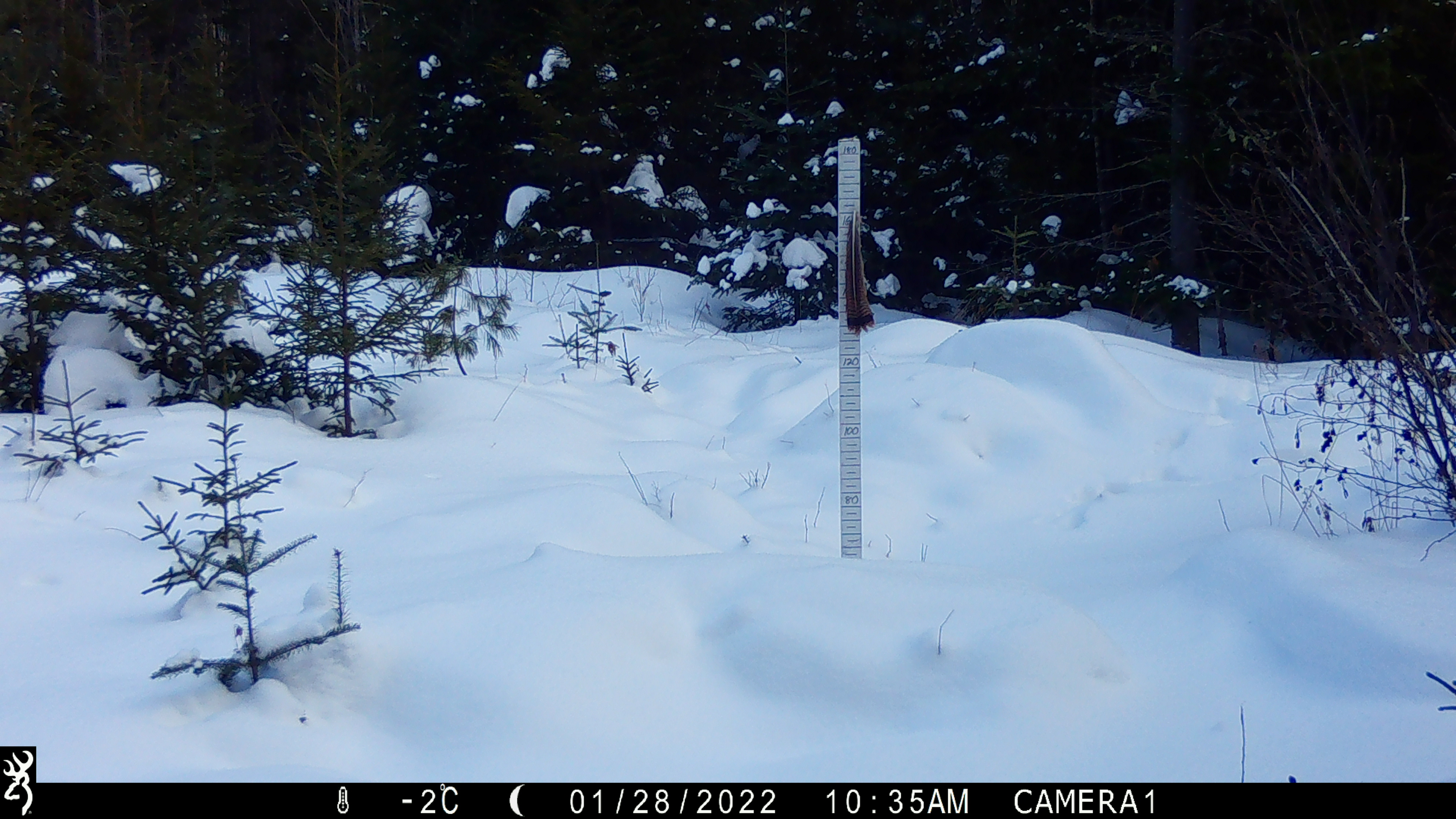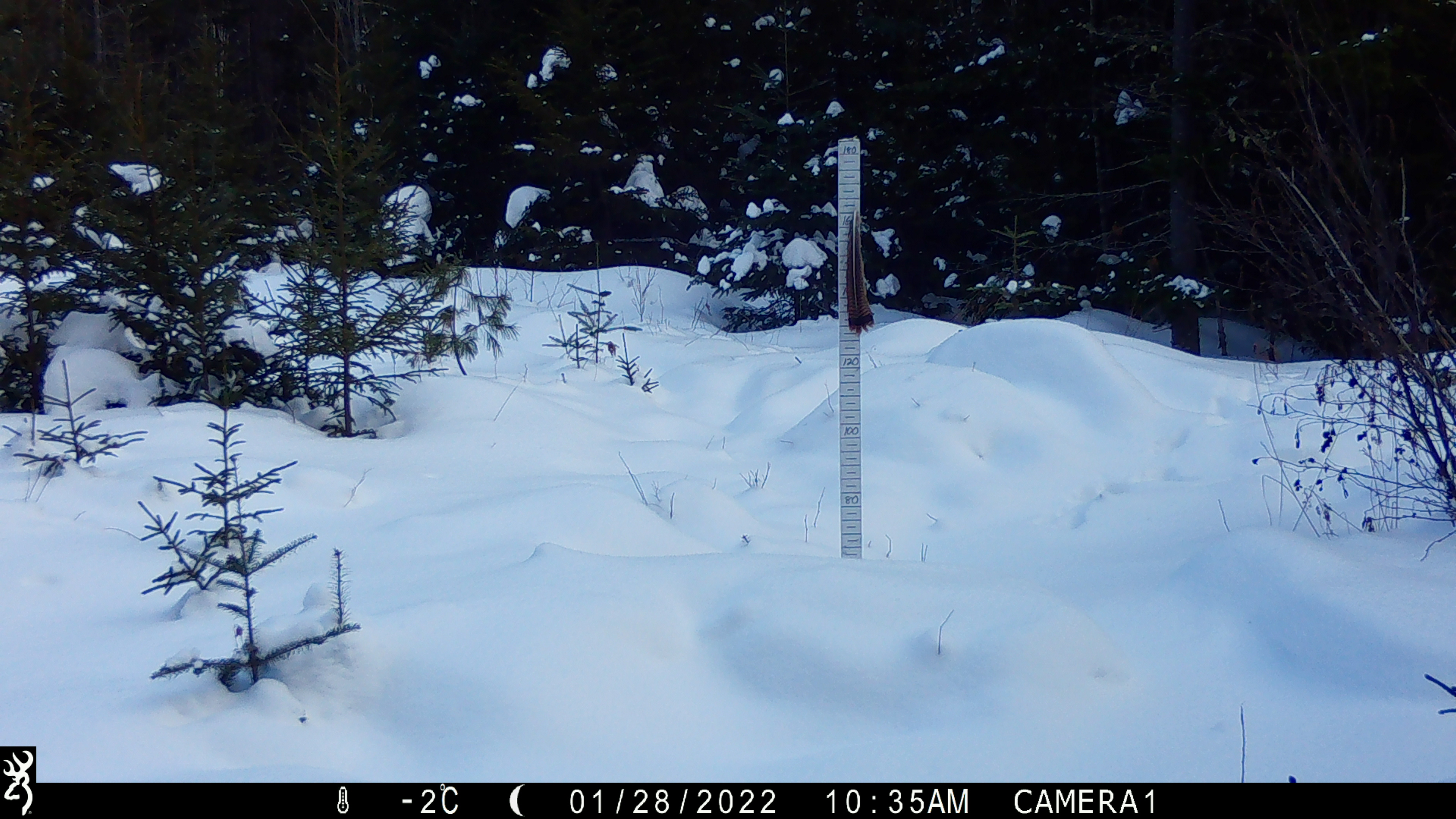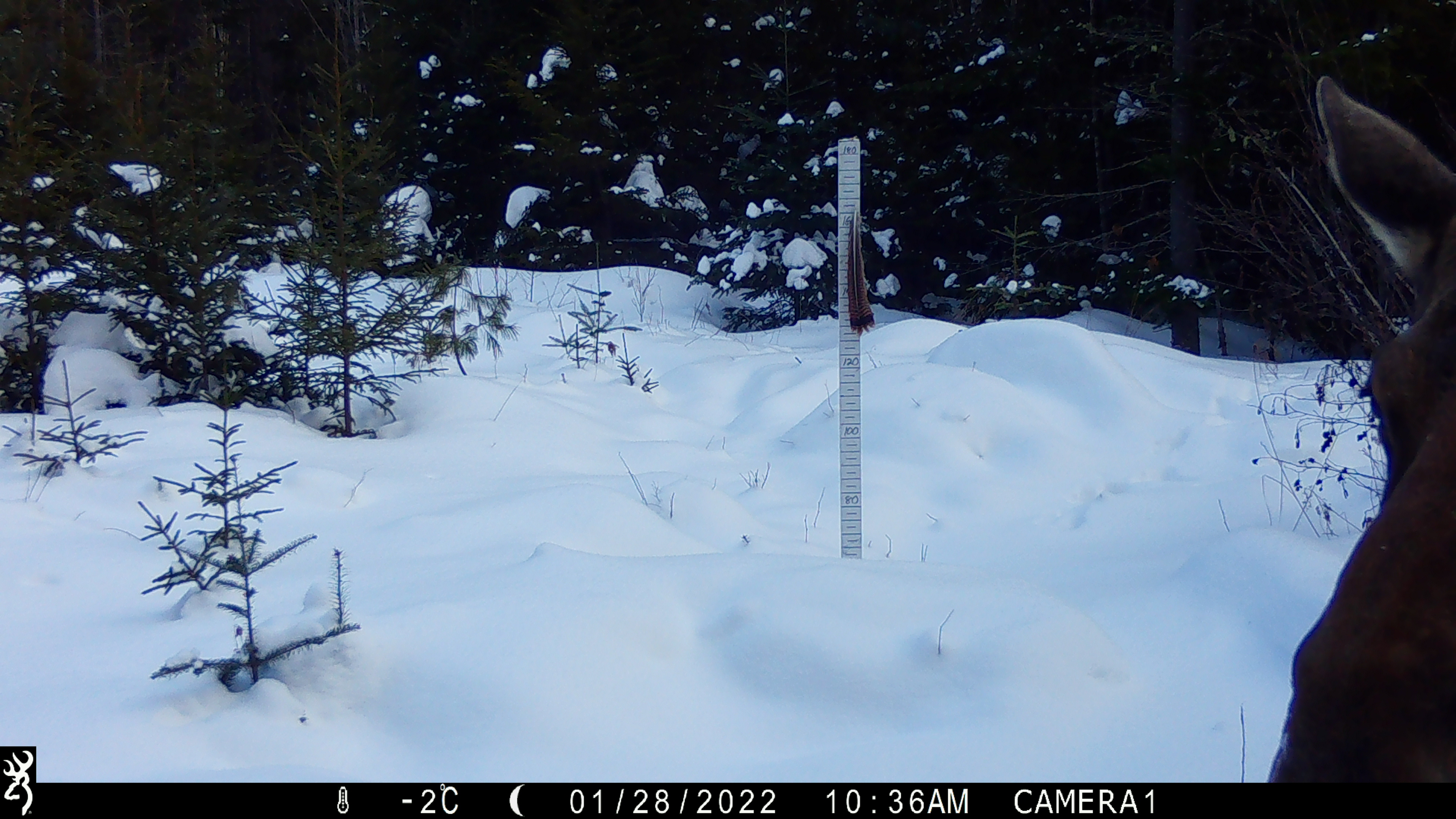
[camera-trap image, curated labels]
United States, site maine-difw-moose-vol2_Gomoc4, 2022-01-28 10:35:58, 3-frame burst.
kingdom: Animalia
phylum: Chordata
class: Mammalia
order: Artiodactyla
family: Cervidae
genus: Alces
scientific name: Alces alces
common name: moose